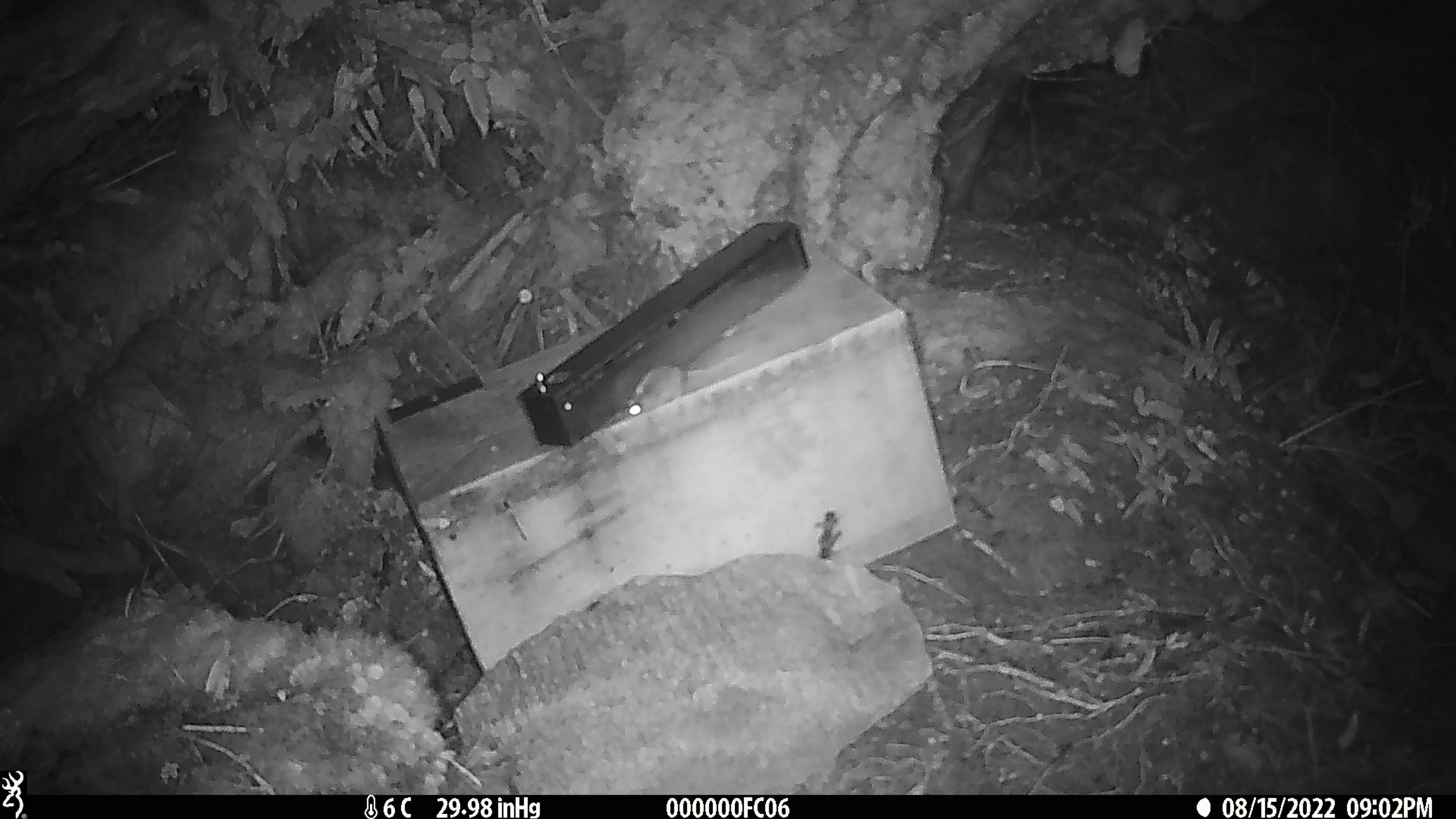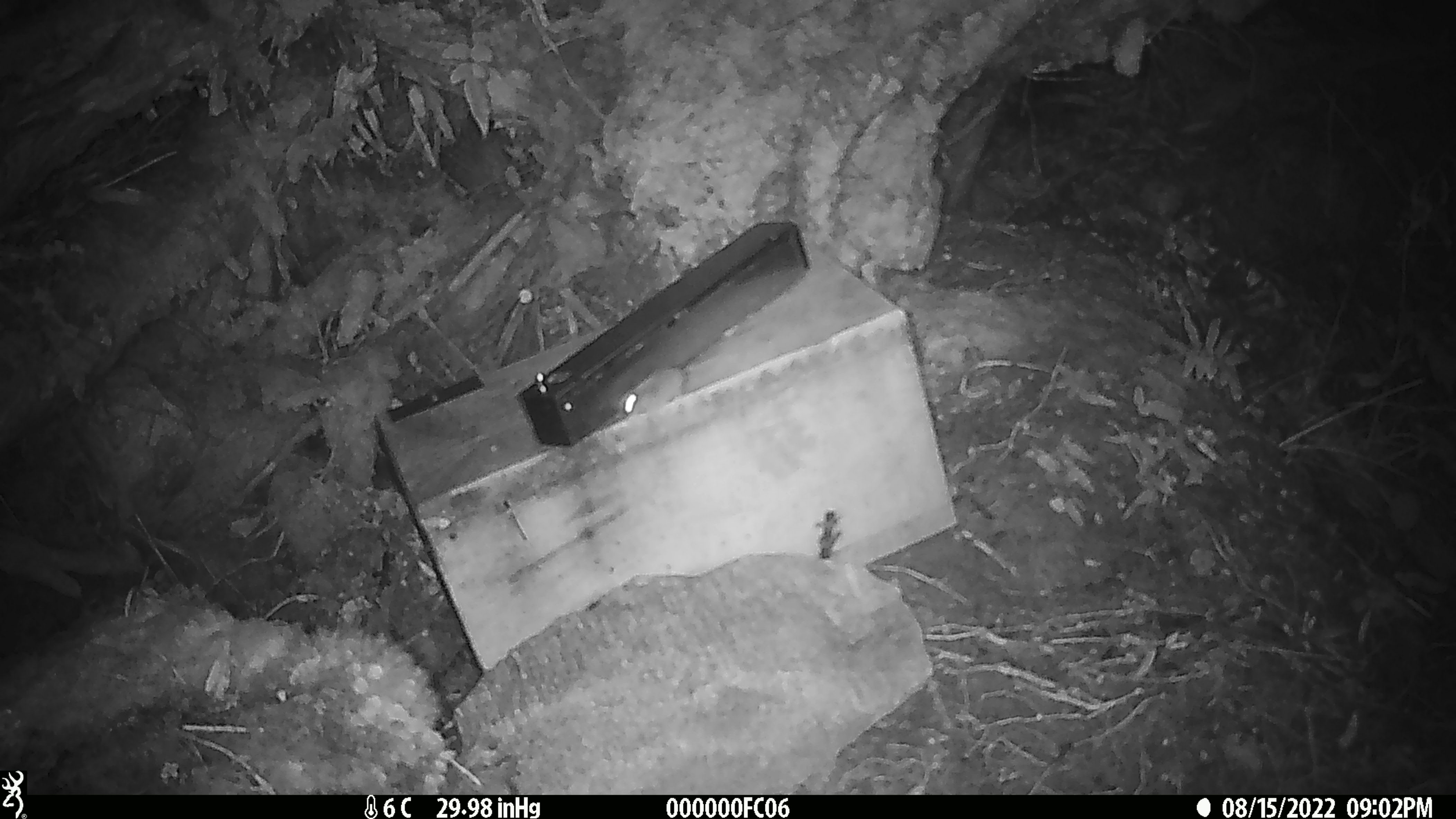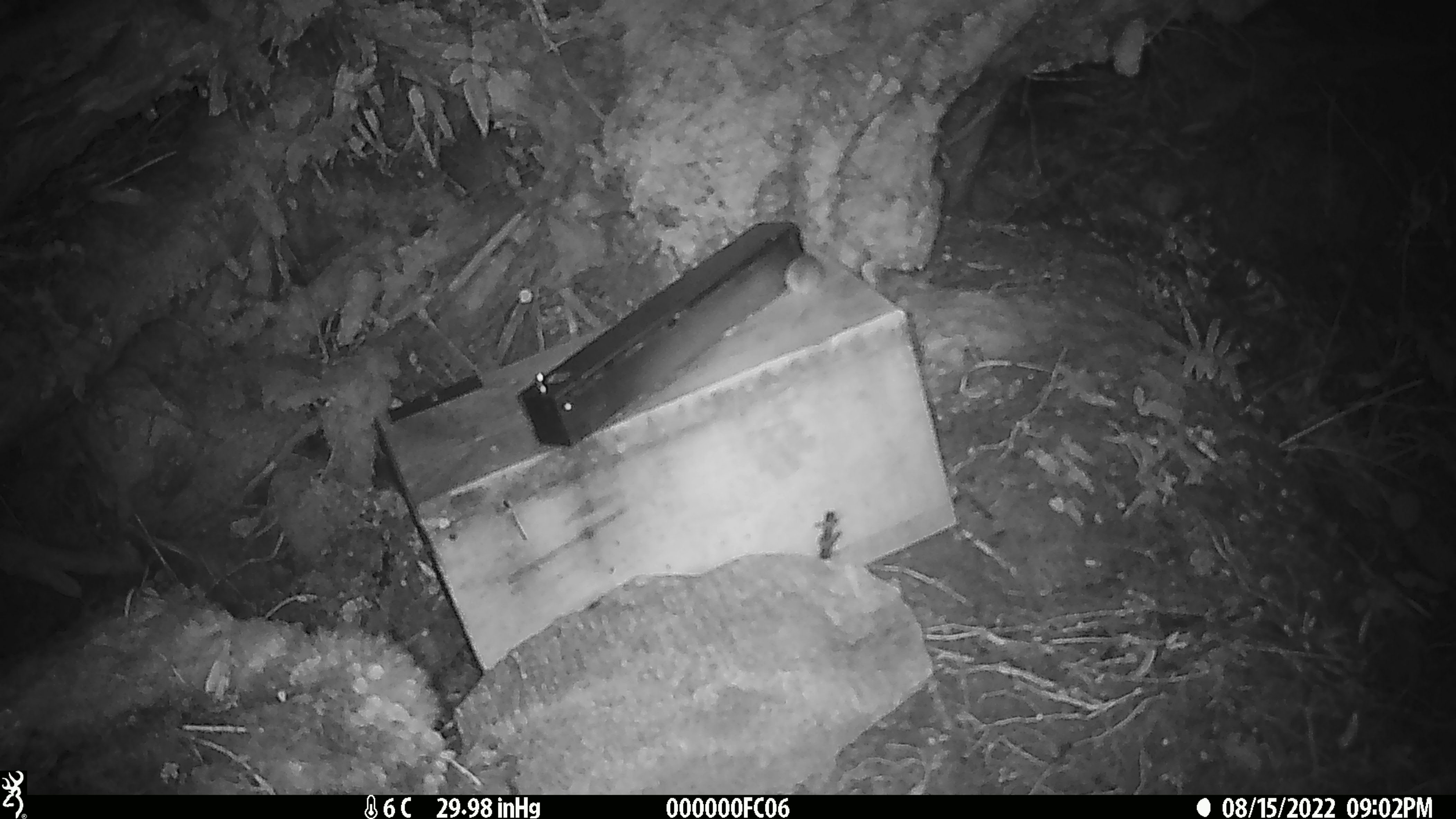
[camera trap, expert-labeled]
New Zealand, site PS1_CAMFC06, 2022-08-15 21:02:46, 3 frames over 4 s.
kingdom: Animalia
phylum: Chordata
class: Mammalia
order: Rodentia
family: Muridae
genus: Mus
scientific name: Mus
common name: mouse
Mouse (Mus).